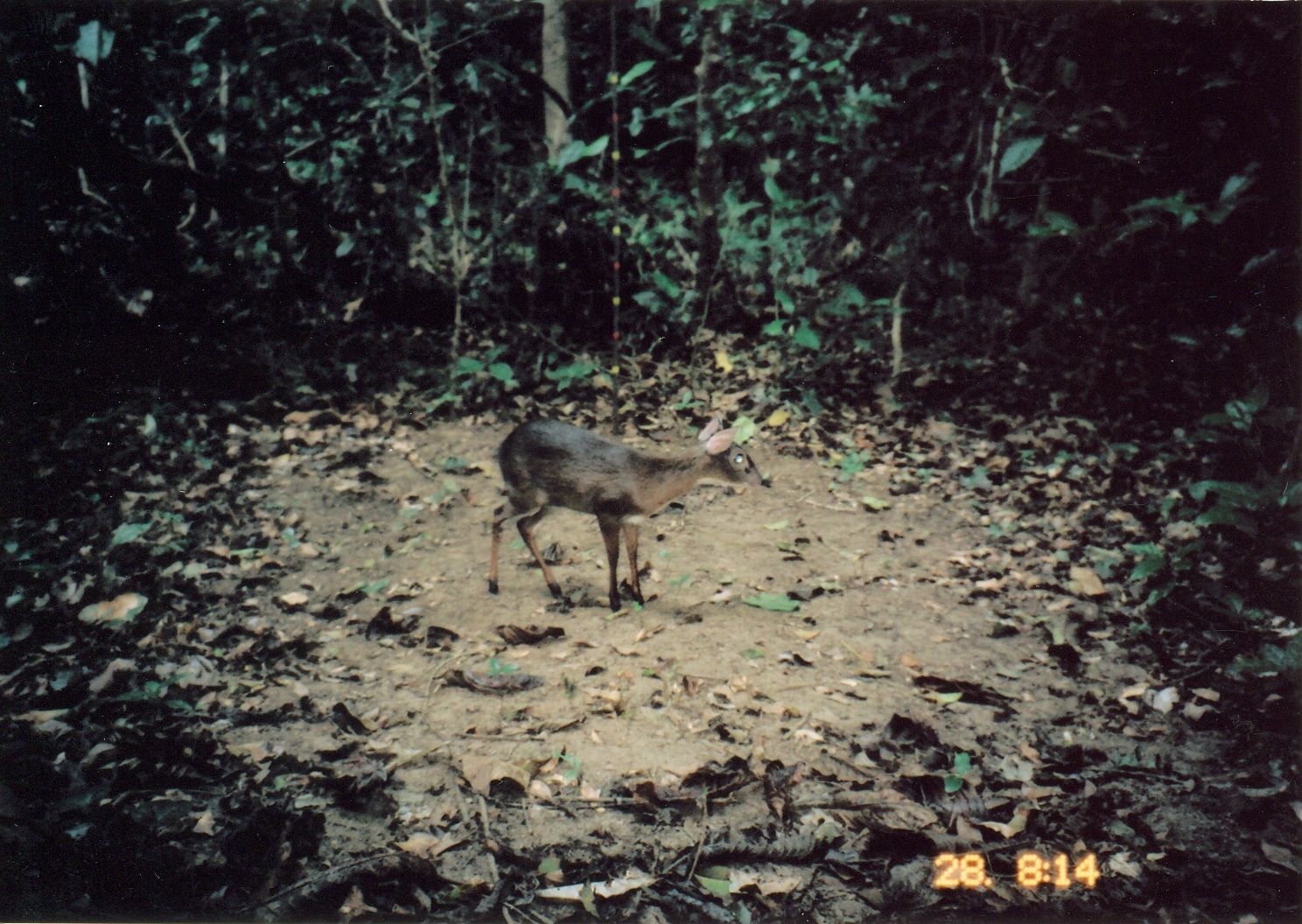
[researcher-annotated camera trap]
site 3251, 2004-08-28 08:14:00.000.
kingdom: Animalia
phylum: Chordata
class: Mammalia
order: Artiodactyla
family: Bovidae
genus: Nesotragus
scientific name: Nesotragus moschatus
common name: suni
Nesotragus moschatus (suni), count 1.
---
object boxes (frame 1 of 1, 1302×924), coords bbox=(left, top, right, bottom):
nesotragus moschatus: bbox=(487, 418, 771, 613)